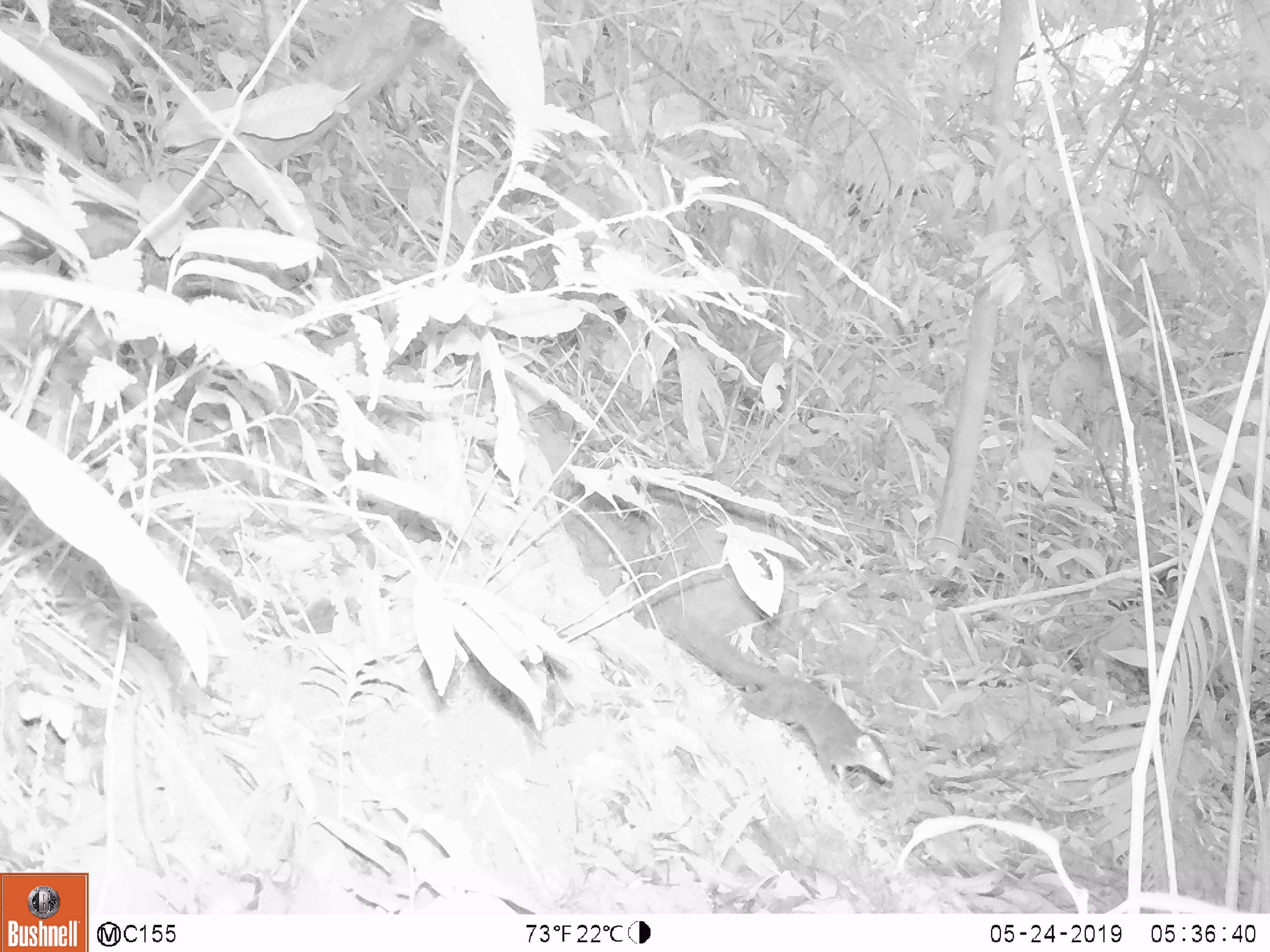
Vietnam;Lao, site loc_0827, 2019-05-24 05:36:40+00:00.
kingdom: Animalia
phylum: Chordata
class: Mammalia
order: Scandentia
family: Tupaiidae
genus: Tupaia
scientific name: Tupaia belangeri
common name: northern treeshrew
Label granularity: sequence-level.